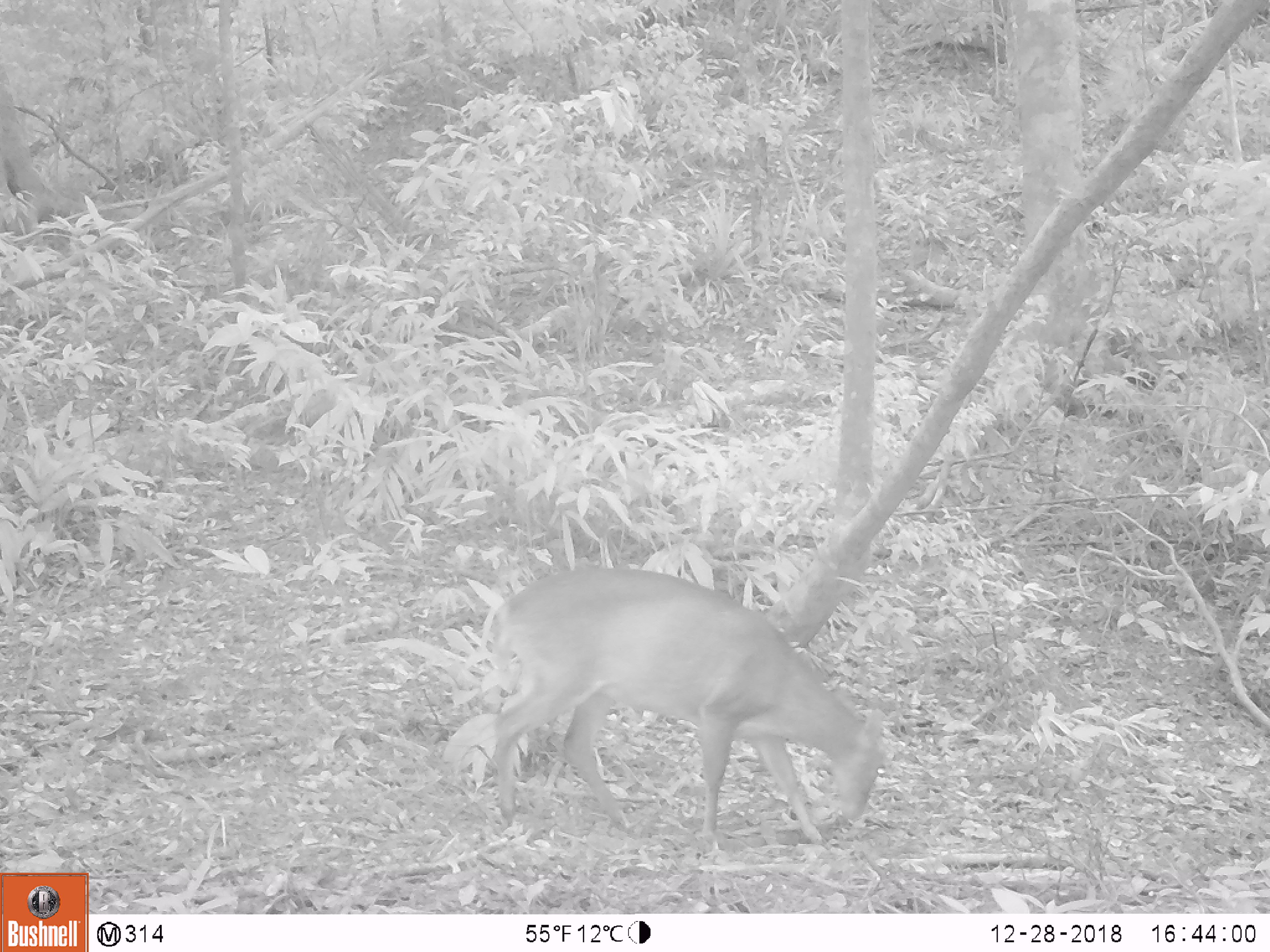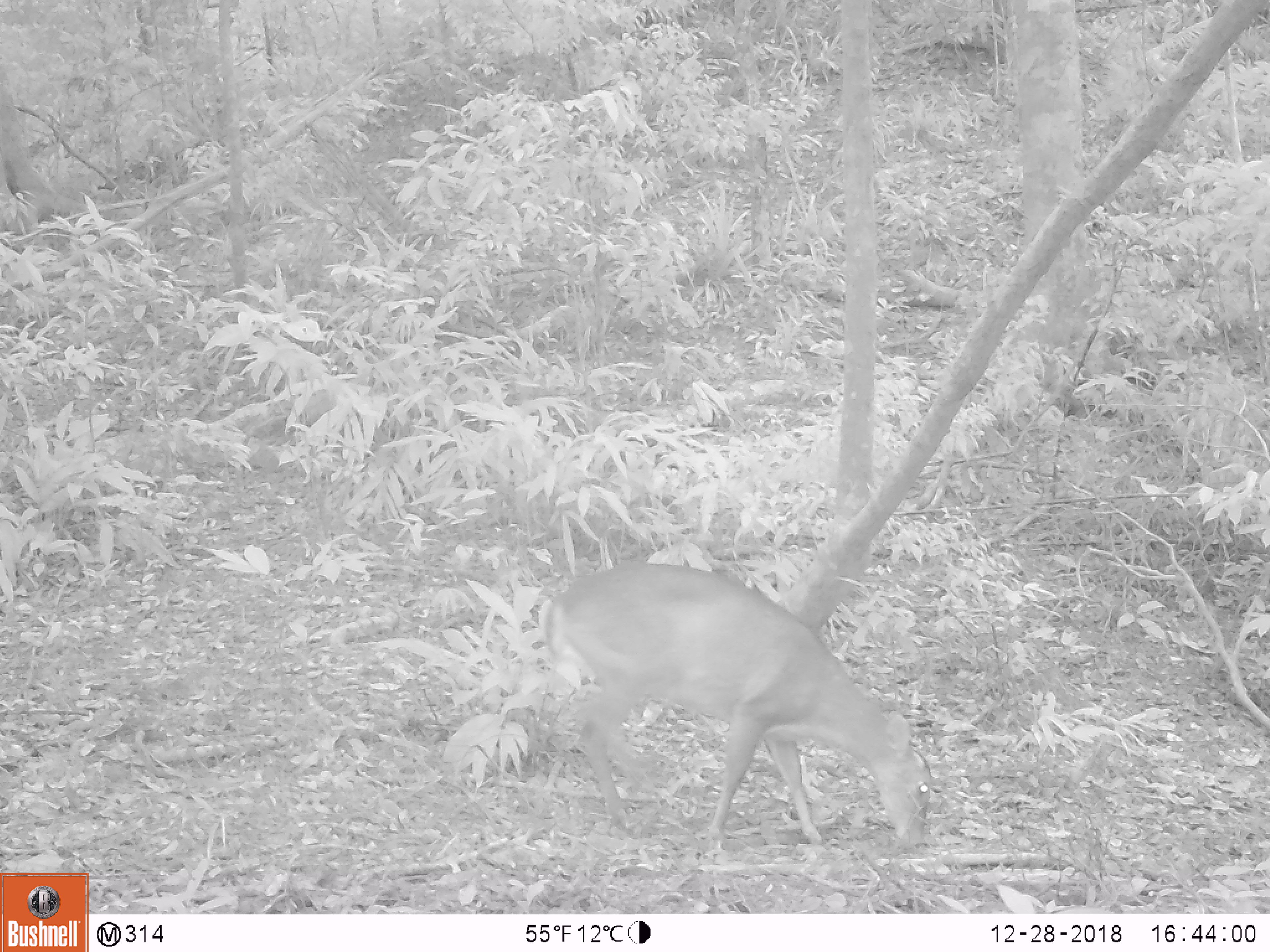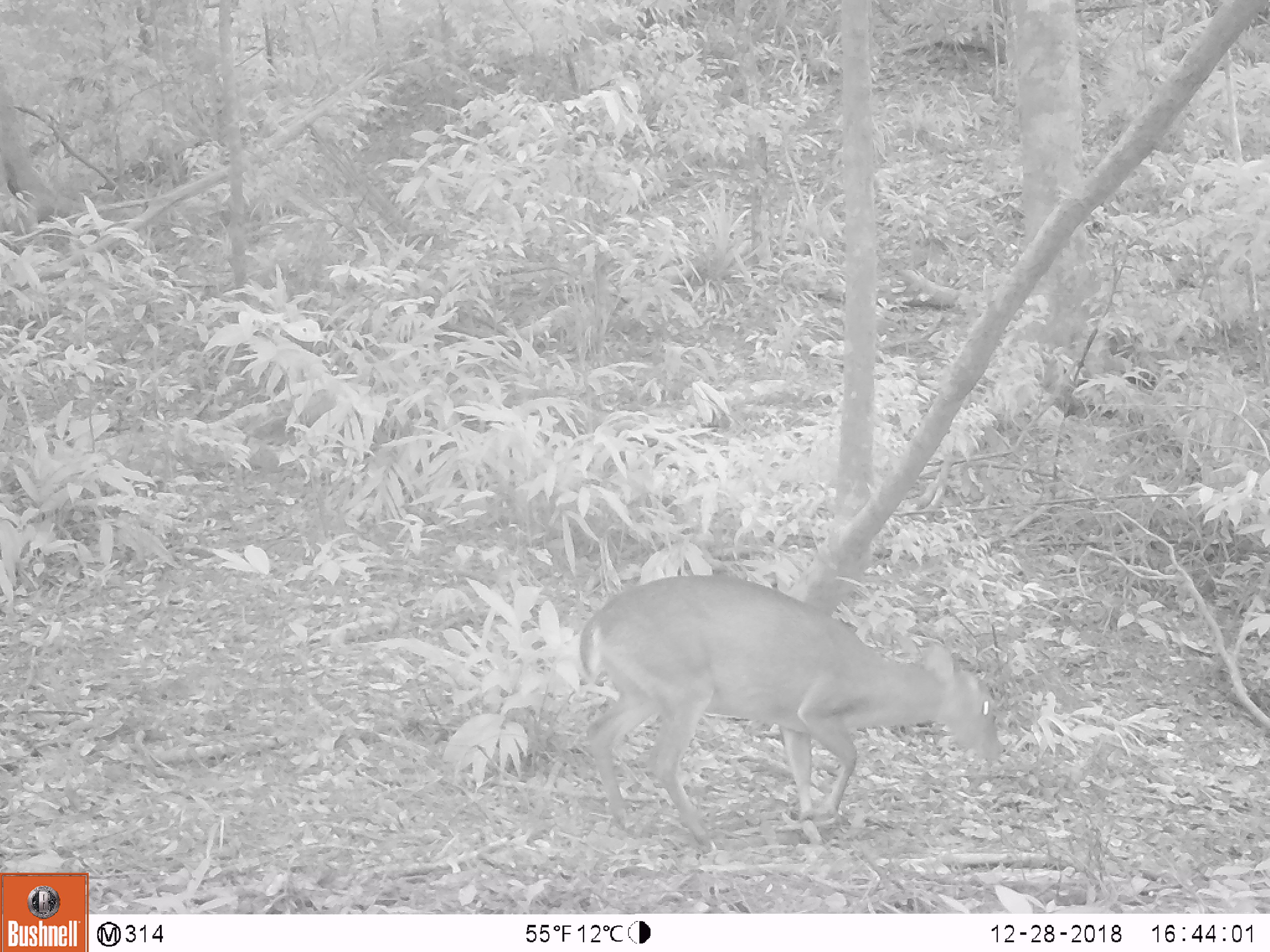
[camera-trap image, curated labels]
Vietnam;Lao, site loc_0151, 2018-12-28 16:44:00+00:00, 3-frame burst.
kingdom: Animalia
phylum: Chordata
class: Mammalia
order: Artiodactyla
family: Cervidae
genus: Muntiacus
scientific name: Muntiacus vuquangensis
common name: large-antlered muntjac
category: large antlered muntjac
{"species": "large antlered muntjac (large-antlered muntjac) (Muntiacus vuquangensis)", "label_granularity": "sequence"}